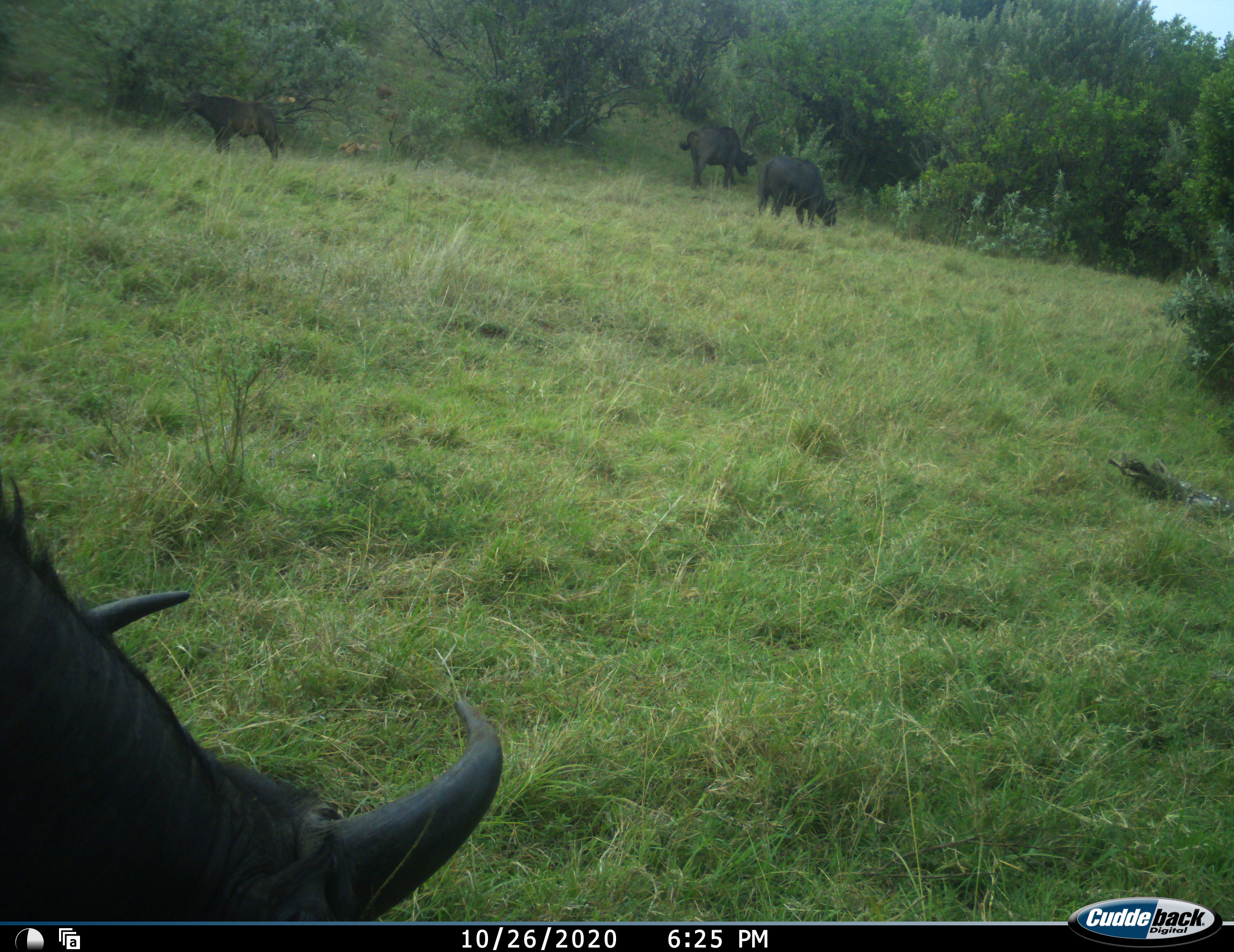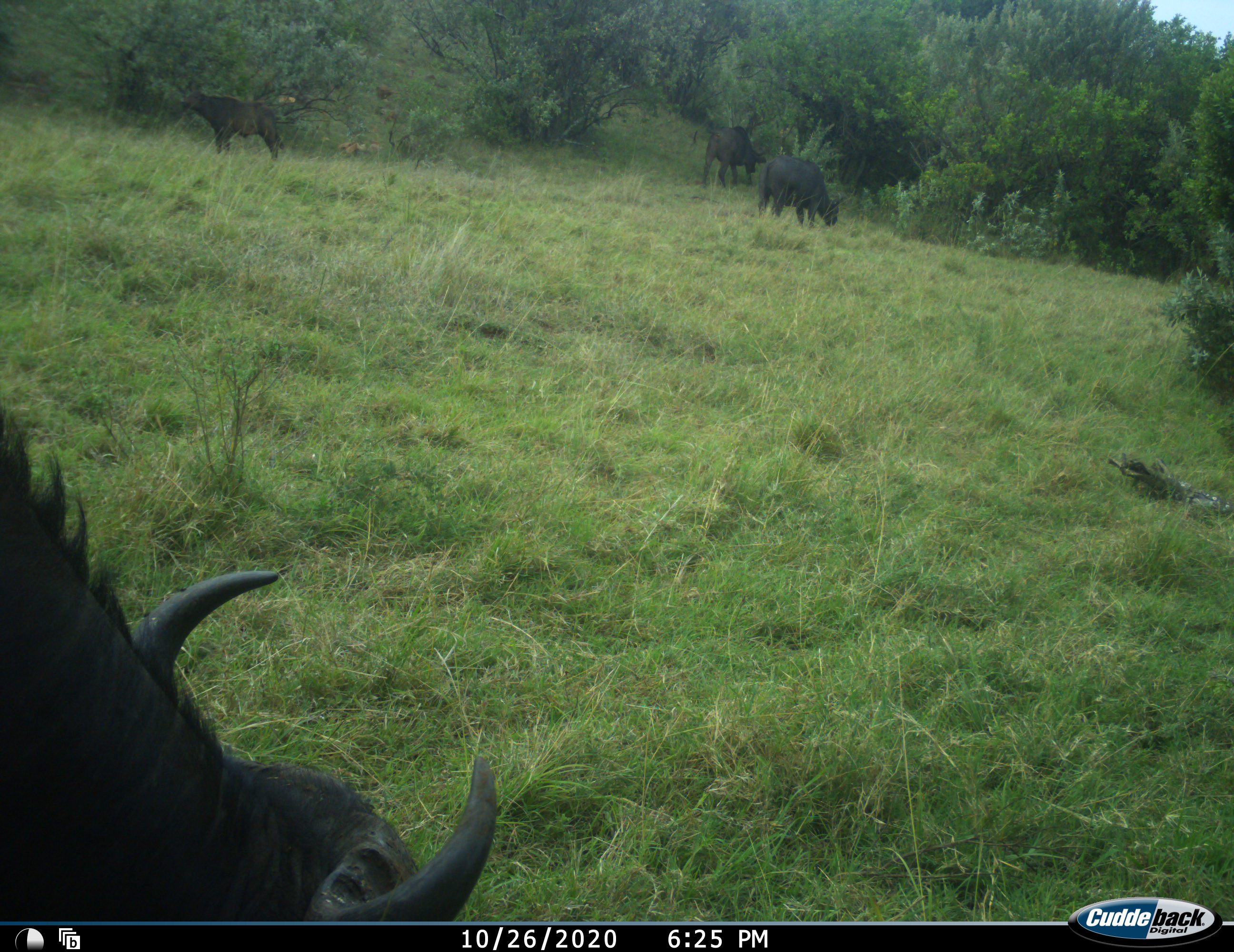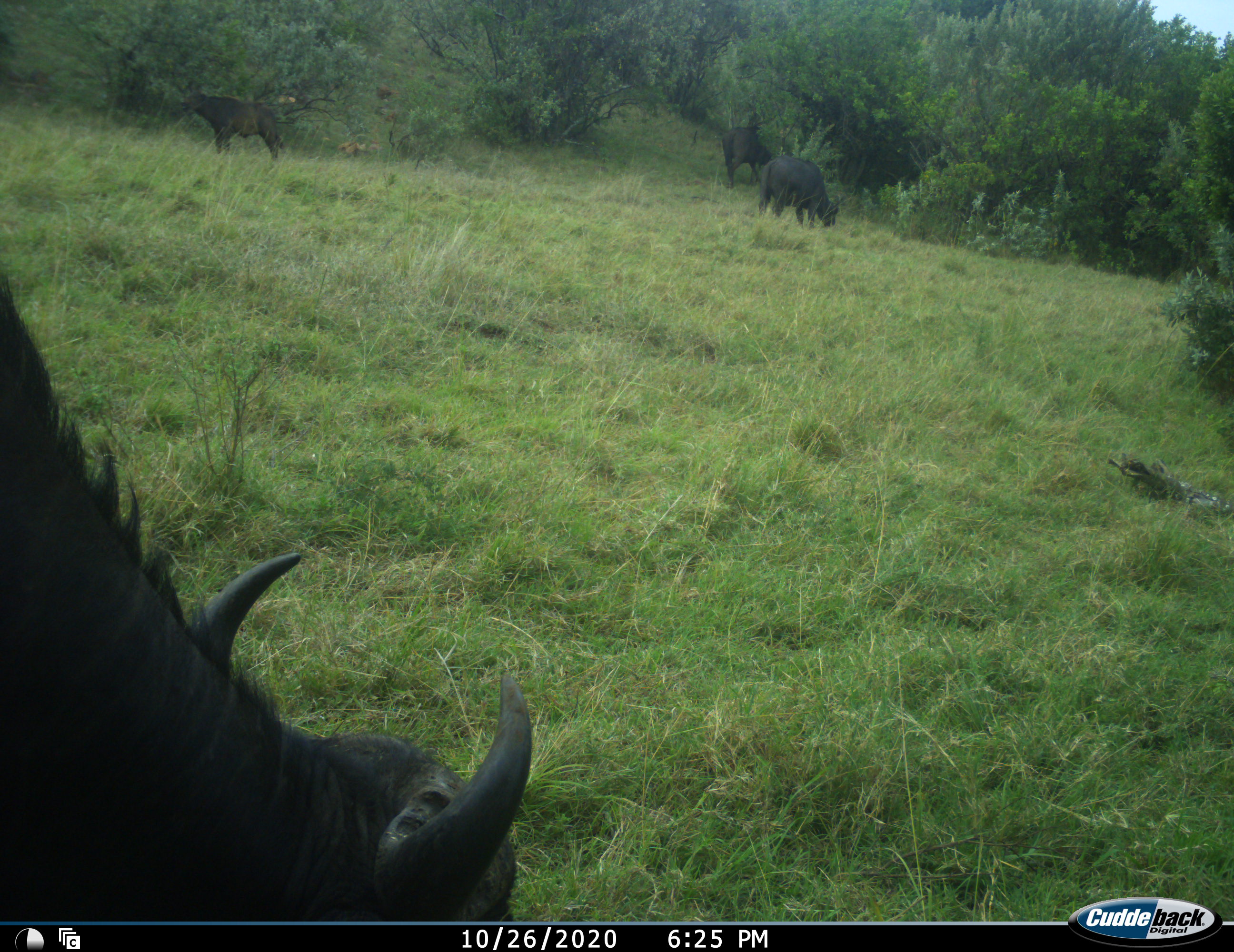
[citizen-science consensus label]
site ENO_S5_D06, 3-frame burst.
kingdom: Animalia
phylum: Chordata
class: Mammalia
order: Artiodactyla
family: Bovidae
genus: Syncerus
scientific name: Syncerus caffer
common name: african buffalo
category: buffalo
Buffalo (african buffalo) (Syncerus caffer), count 4. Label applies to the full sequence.